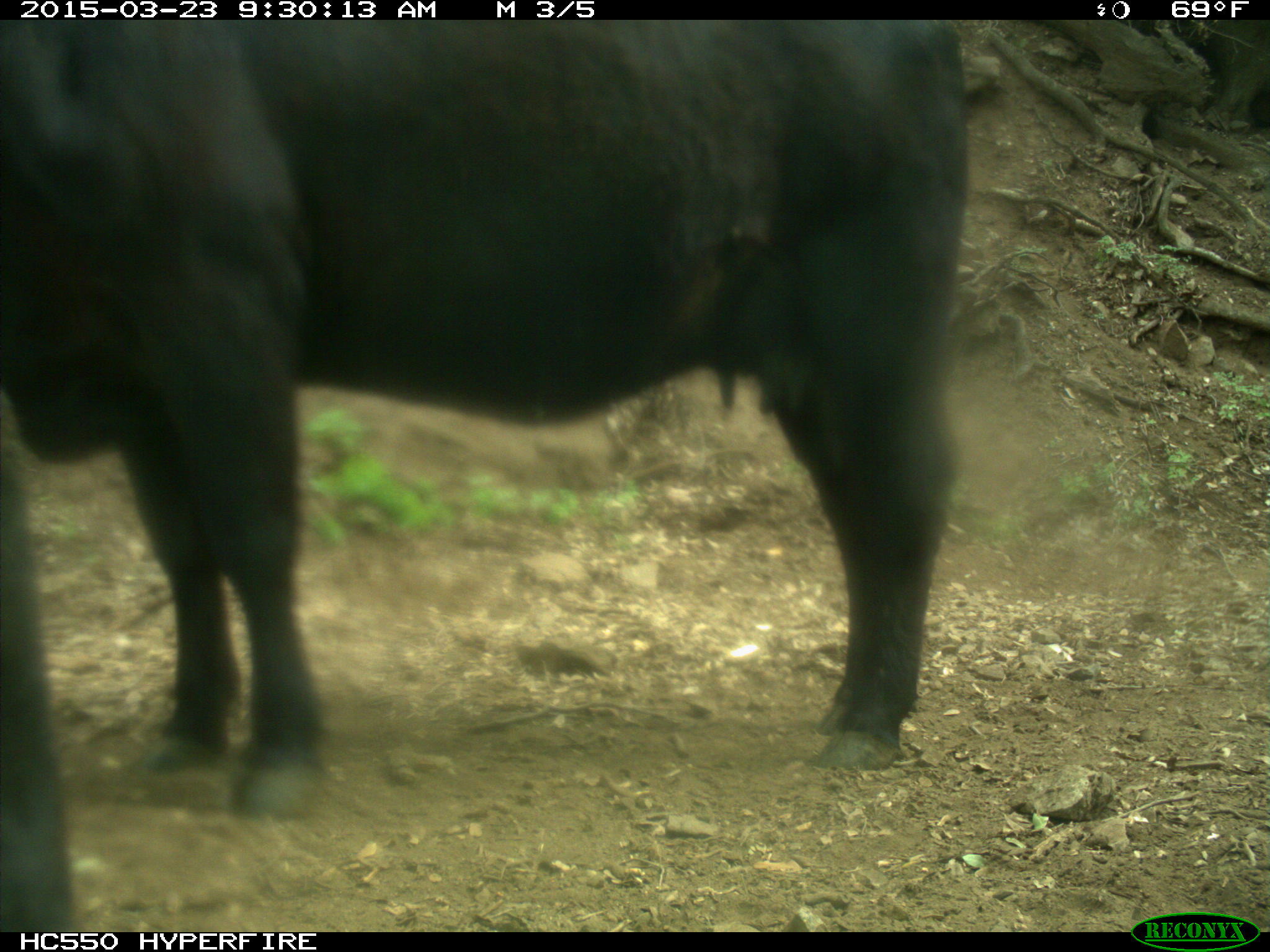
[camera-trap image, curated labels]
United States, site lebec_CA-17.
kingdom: Animalia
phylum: Chordata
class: Mammalia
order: Artiodactyla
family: Bovidae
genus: Bos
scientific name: Bos taurus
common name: domestic cow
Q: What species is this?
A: Bos taurus (domestic cow).